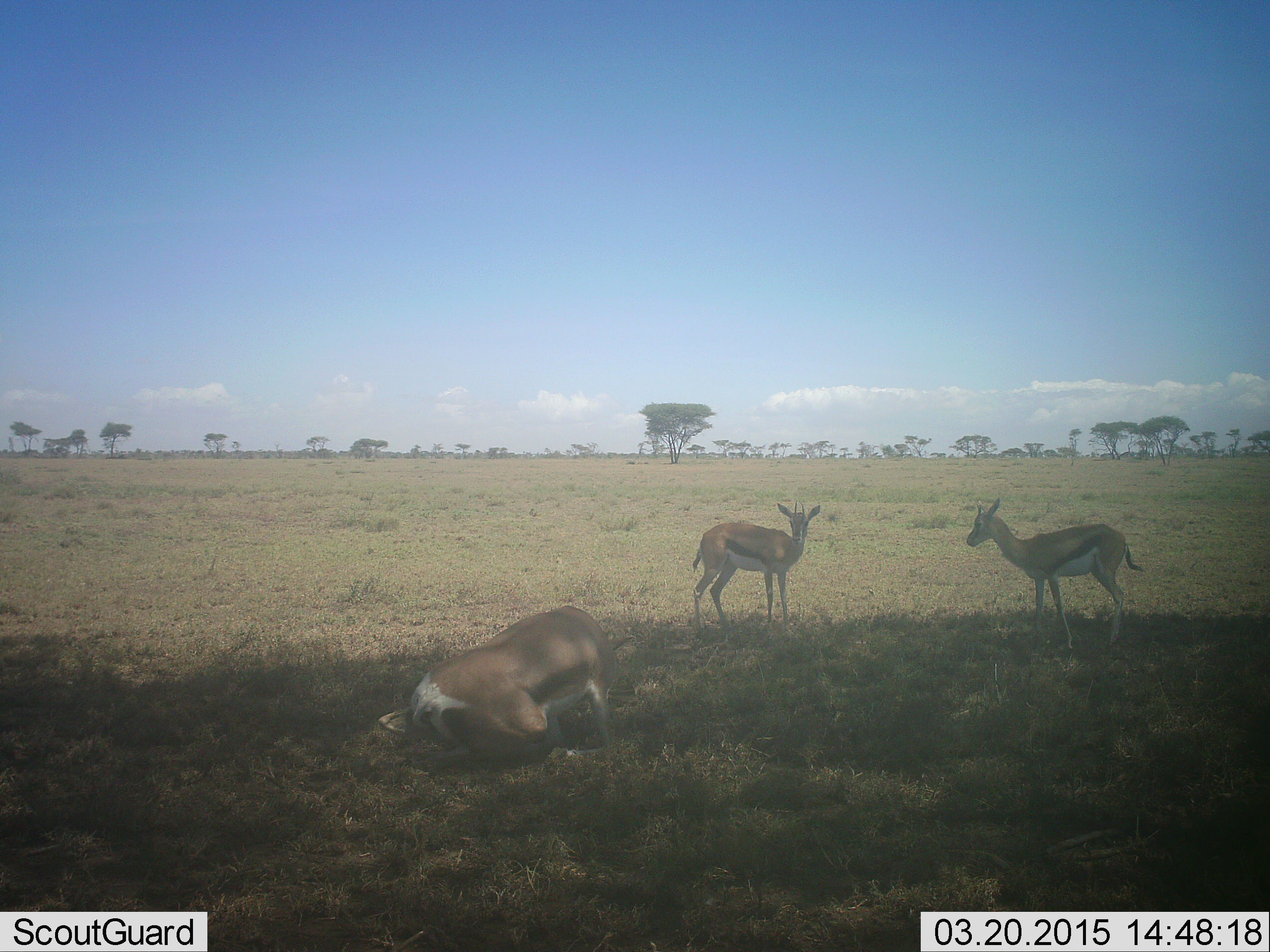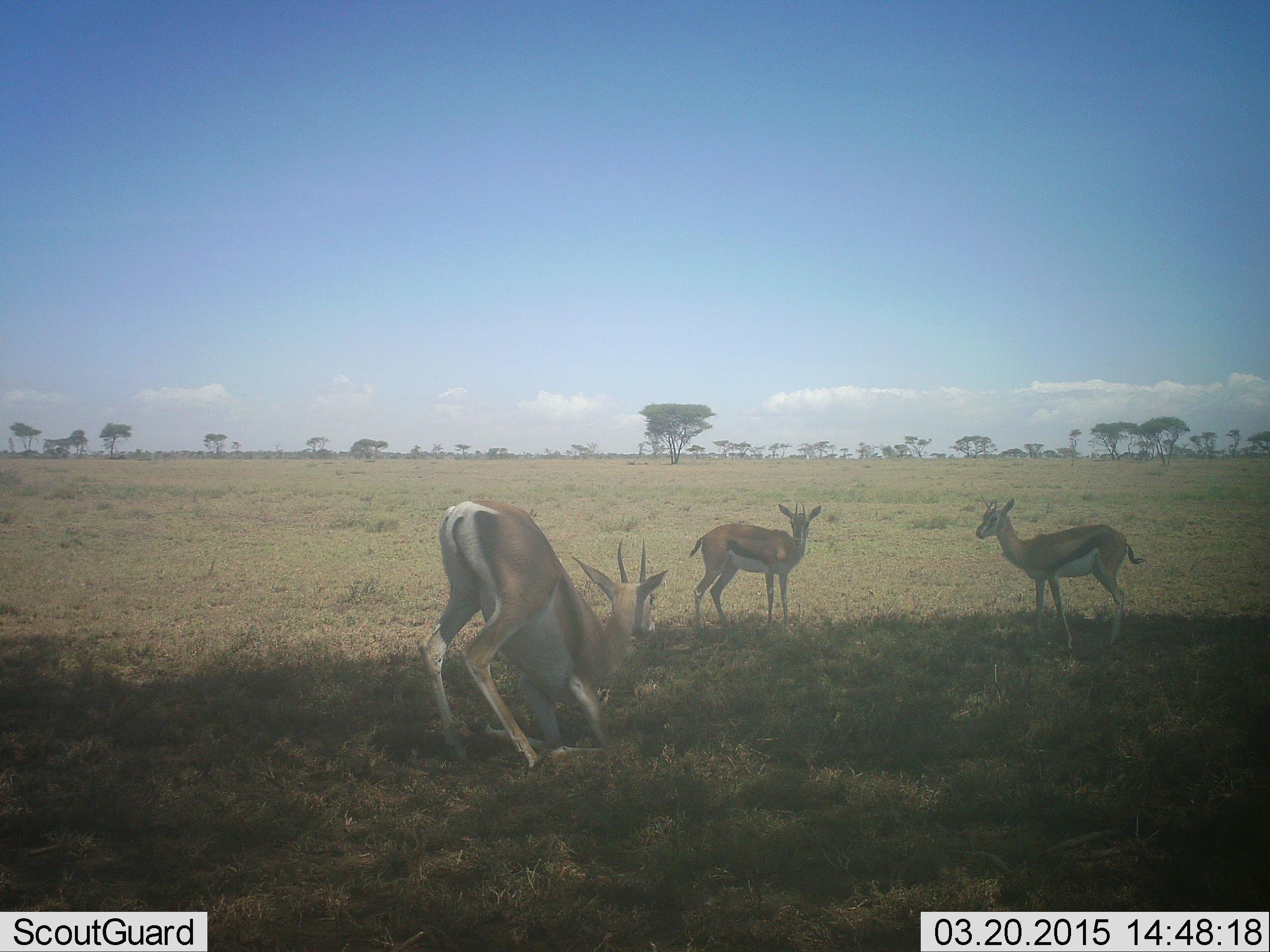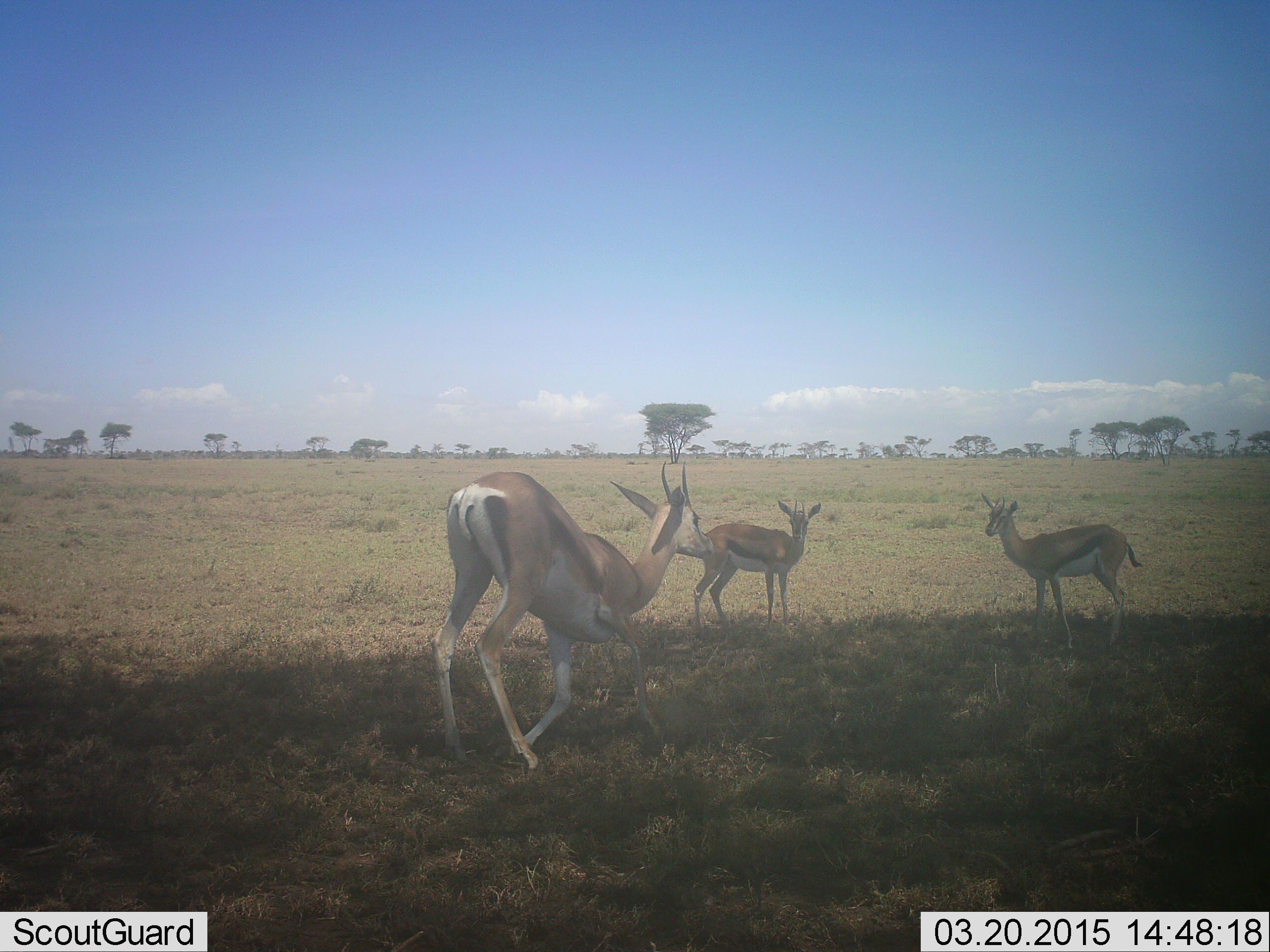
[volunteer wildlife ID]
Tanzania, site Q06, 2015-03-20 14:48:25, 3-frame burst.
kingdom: Animalia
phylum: Chordata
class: Mammalia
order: Artiodactyla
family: Bovidae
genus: Eudorcas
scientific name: Eudorcas thomsonii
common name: thomson's gazelle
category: gazellethomsons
Gazellethomsons (thomson's gazelle) (Eudorcas thomsonii), count 3. Behavior (volunteer vote fractions): standing 92%, resting 58%, moving 17%, interacting 0%. Young present (vote fraction): 0%. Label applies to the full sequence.